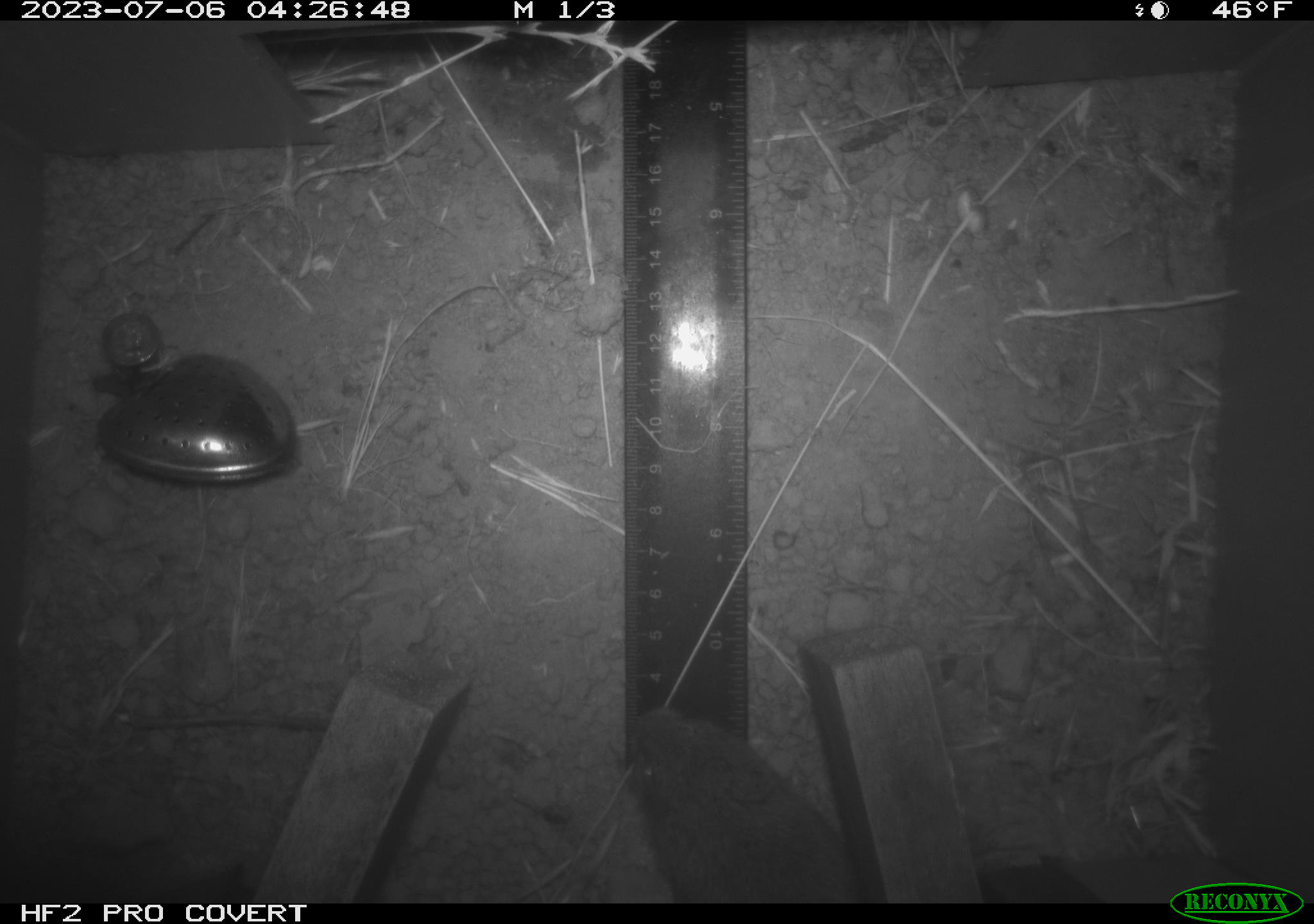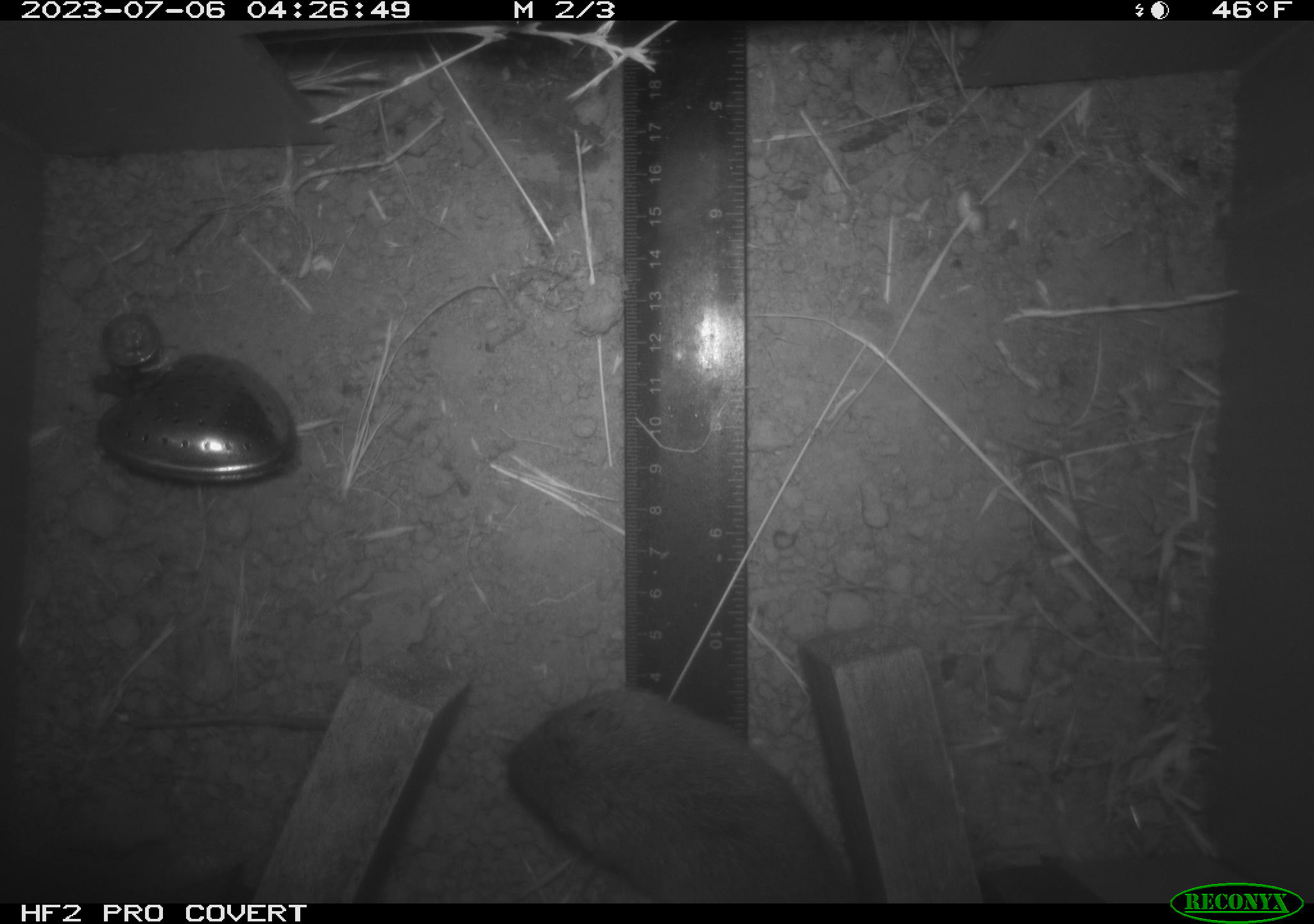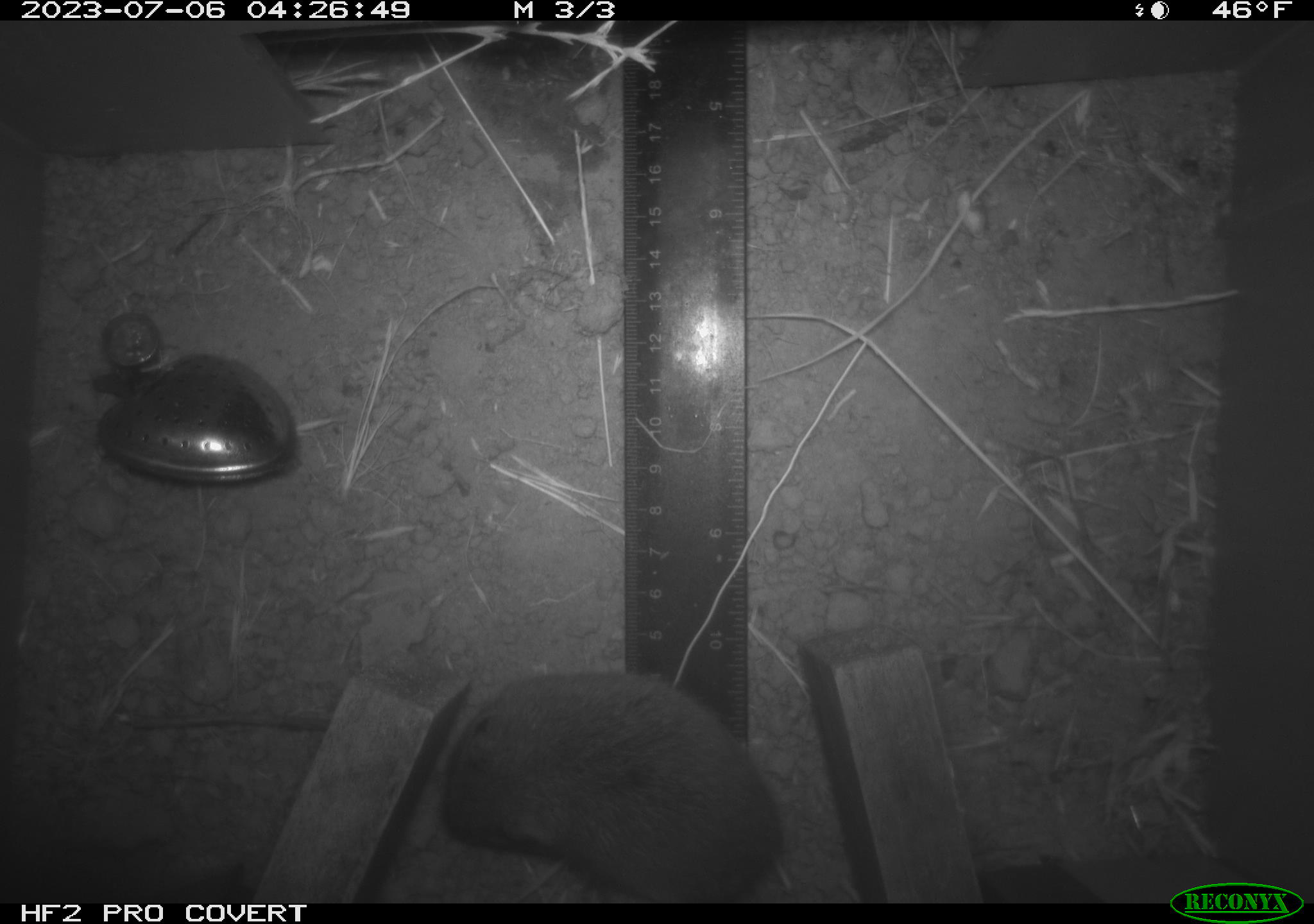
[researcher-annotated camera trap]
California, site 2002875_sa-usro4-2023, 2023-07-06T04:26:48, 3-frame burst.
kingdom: Animalia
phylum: Chordata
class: Mammalia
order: Rodentia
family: Cricetidae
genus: Microtus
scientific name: Microtus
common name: meadow vole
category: microtus species